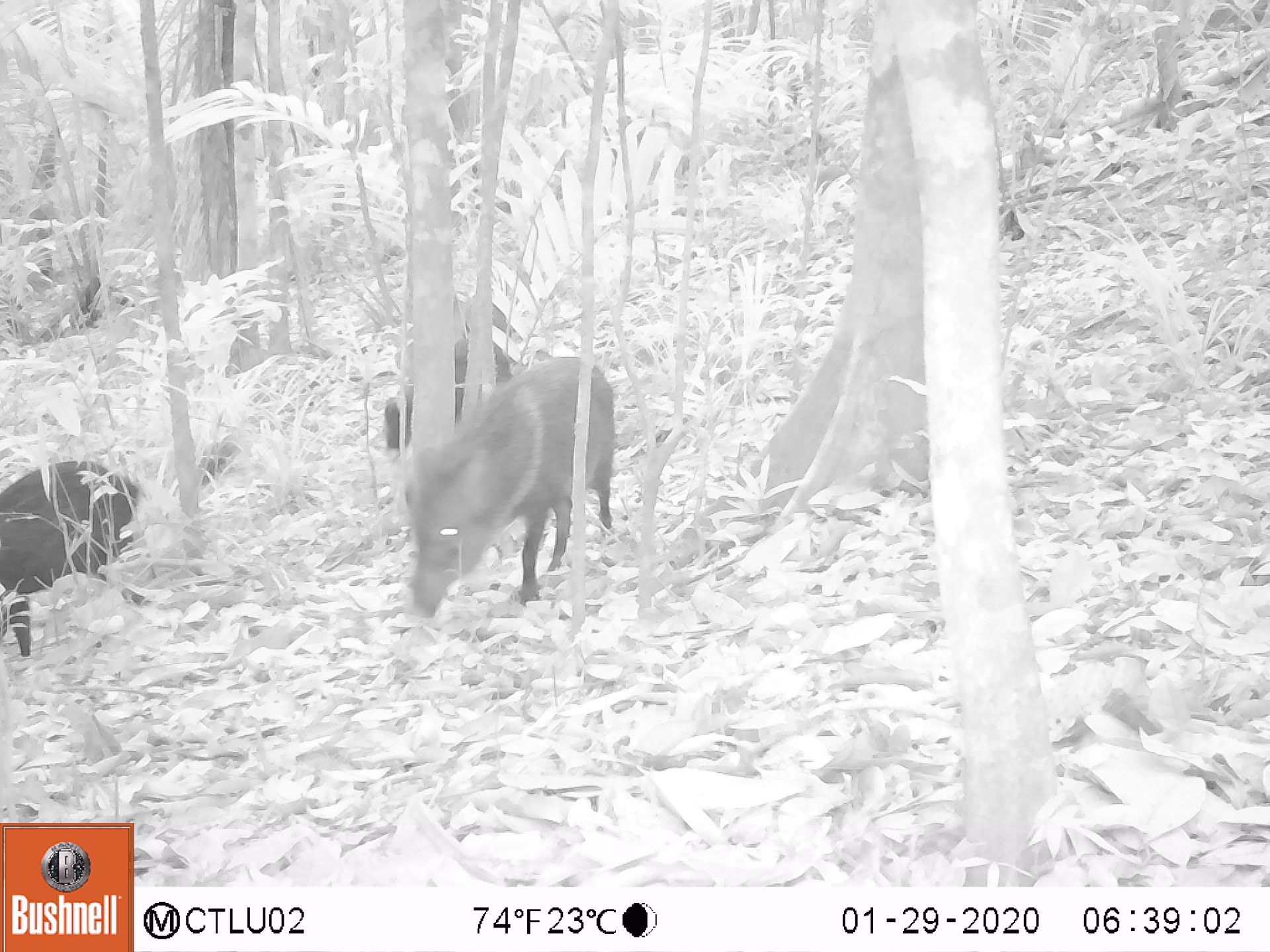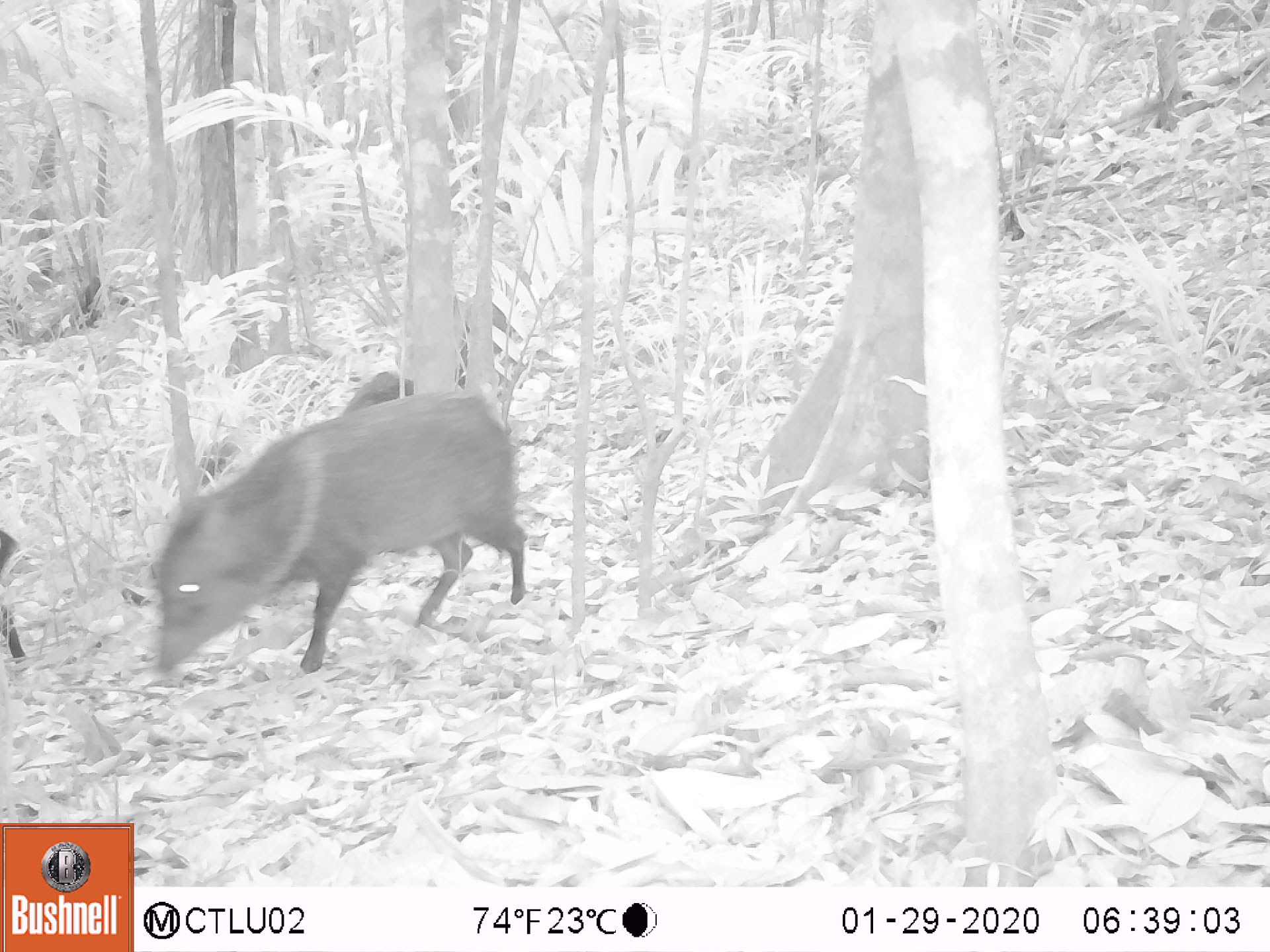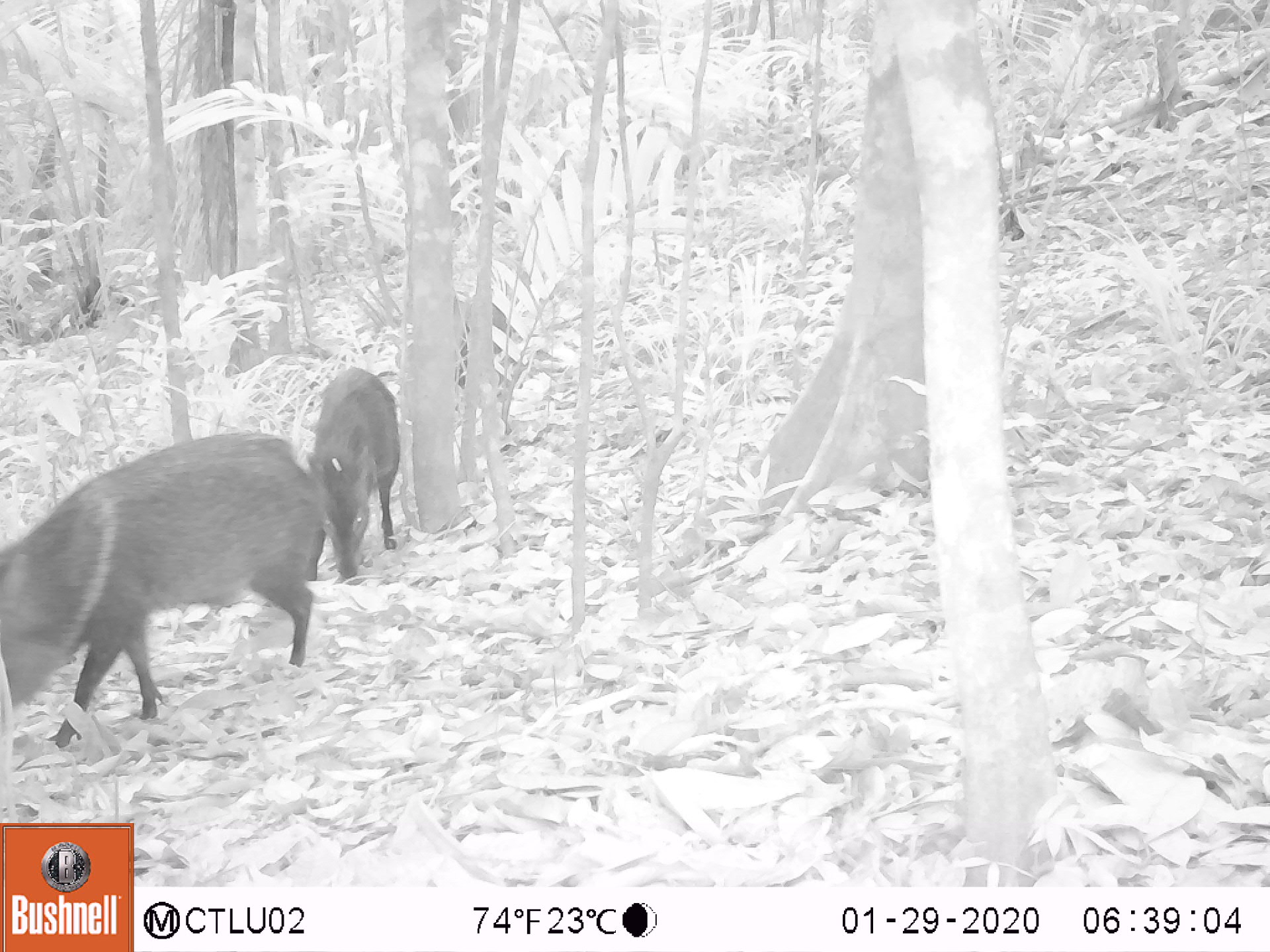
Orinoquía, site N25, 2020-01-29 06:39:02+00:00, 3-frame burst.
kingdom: Animalia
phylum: Chordata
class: Mammalia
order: Artiodactyla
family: Tayassuidae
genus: Pecari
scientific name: Pecari tajacu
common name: collared peccary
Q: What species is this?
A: Collared peccary (Pecari tajacu).